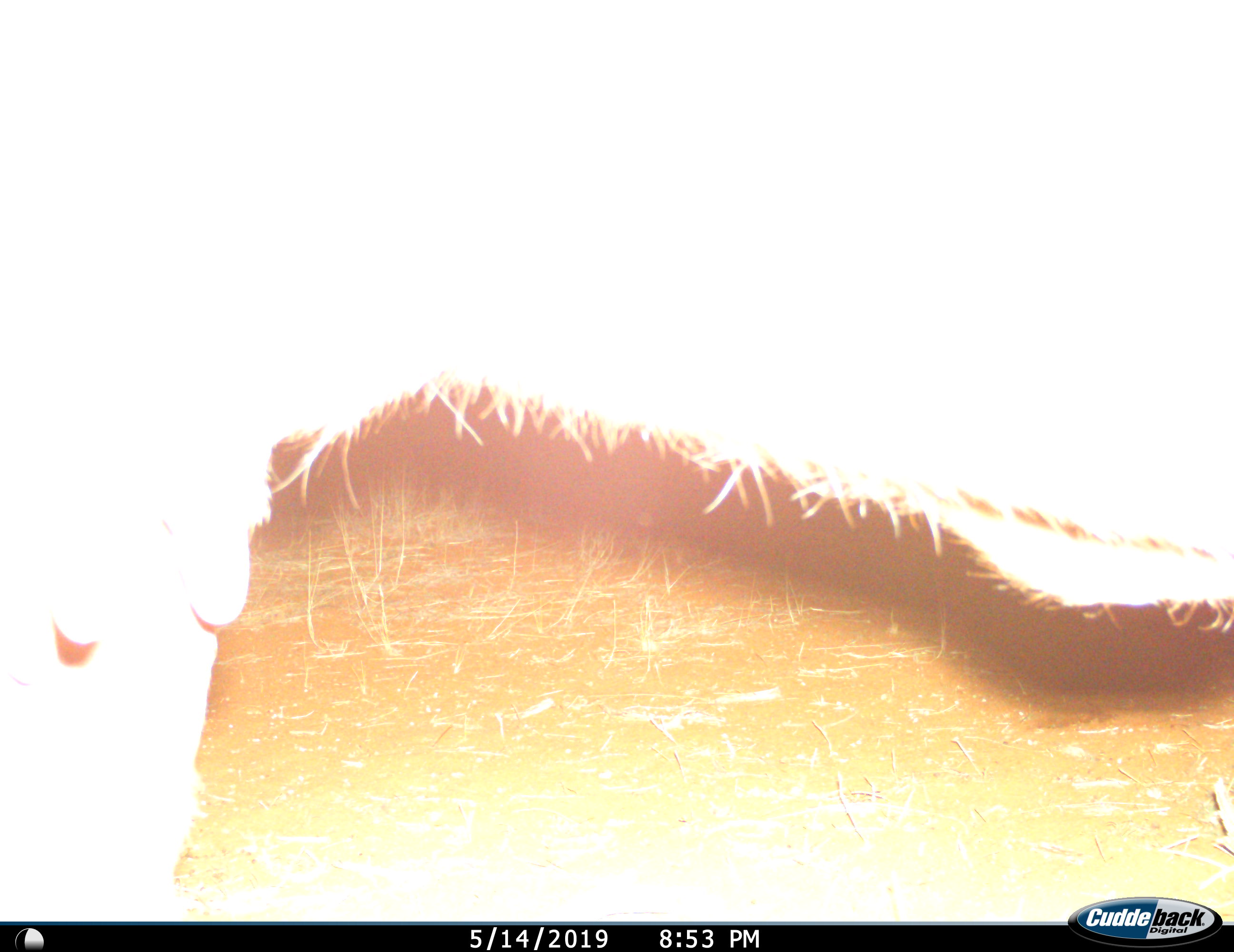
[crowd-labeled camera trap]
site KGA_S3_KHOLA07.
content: unidentified animal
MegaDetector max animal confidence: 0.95